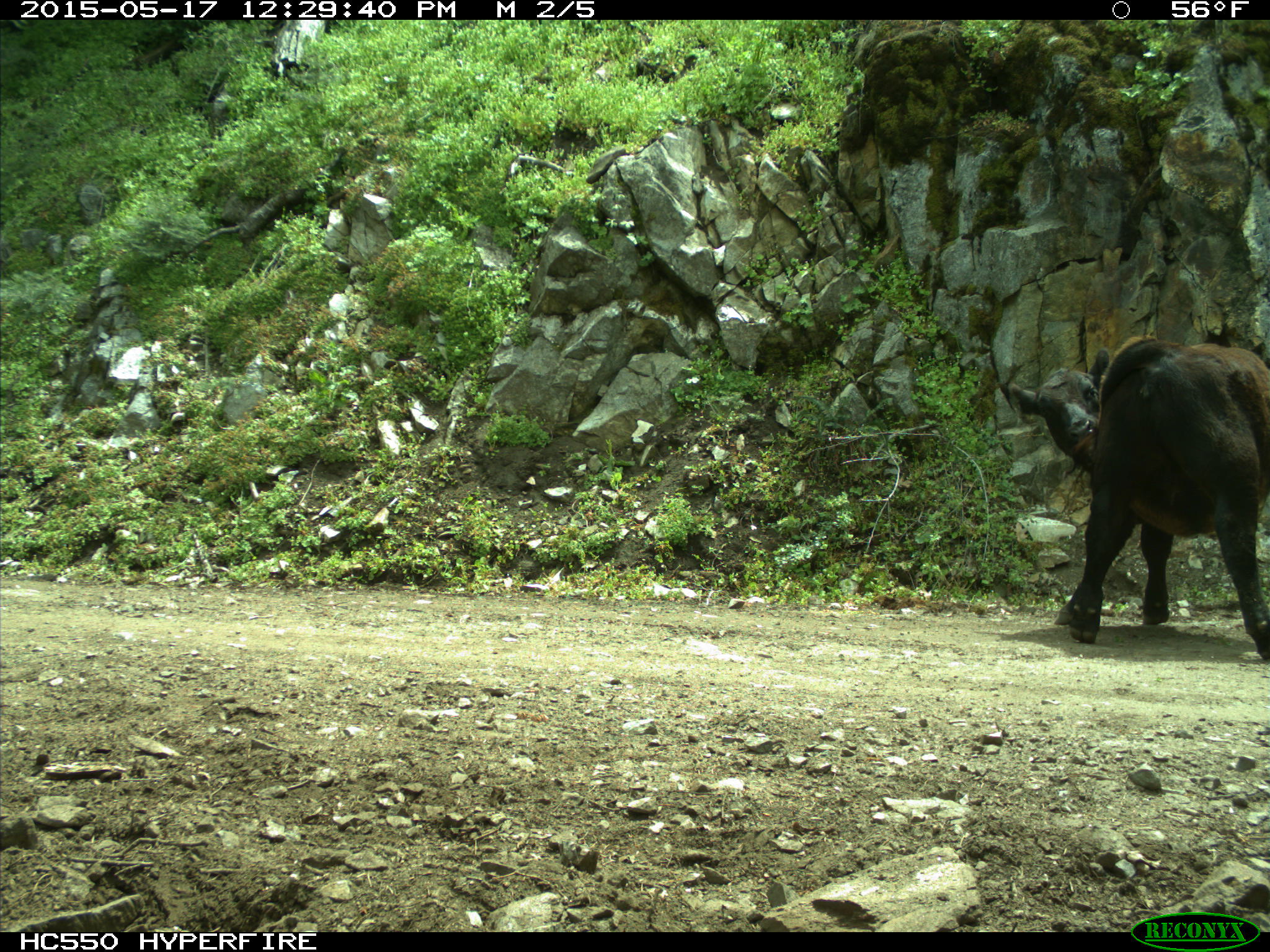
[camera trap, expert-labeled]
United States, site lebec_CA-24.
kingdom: Animalia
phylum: Chordata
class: Mammalia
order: Artiodactyla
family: Bovidae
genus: Bos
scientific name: Bos taurus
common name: domestic cow